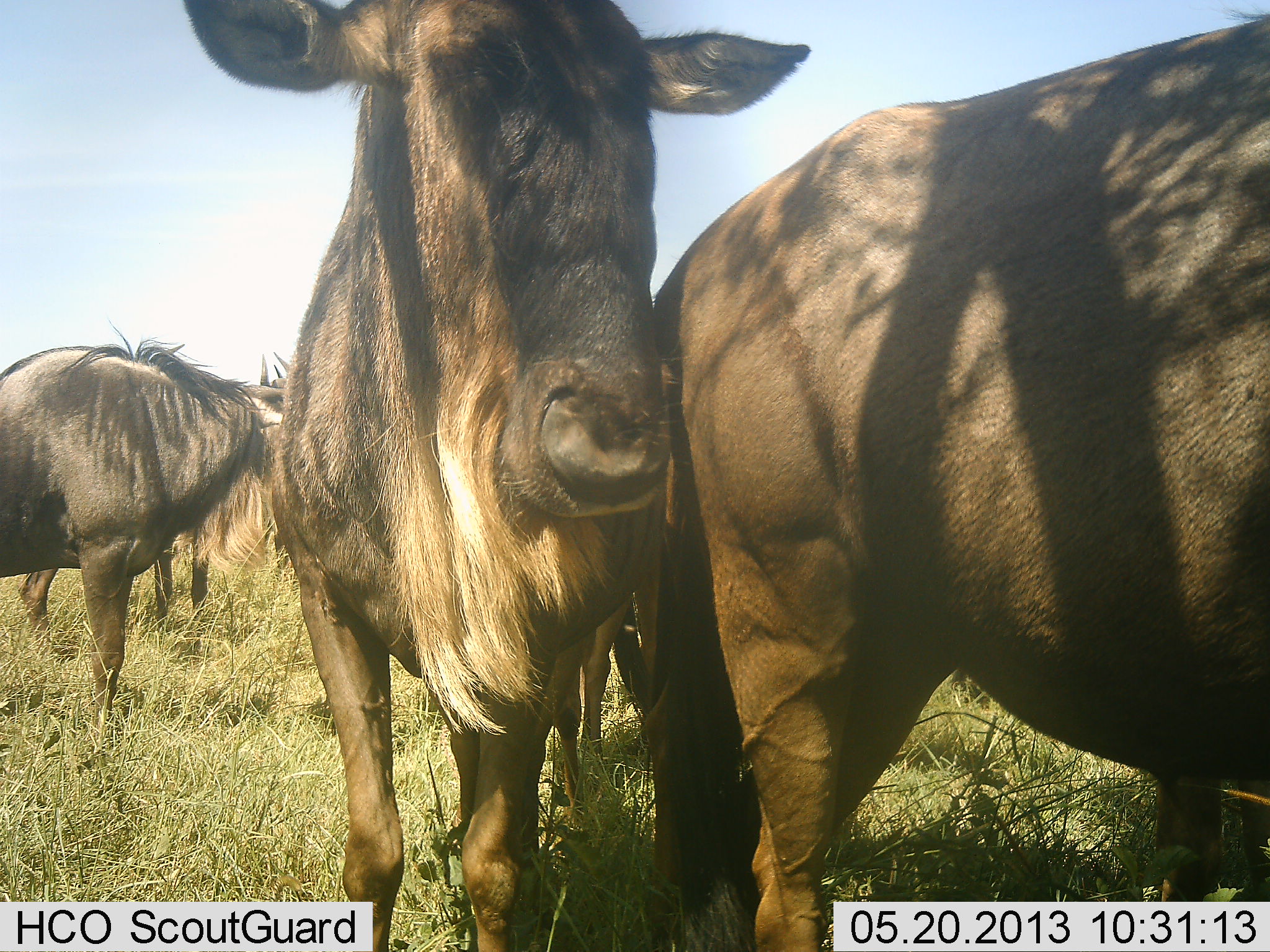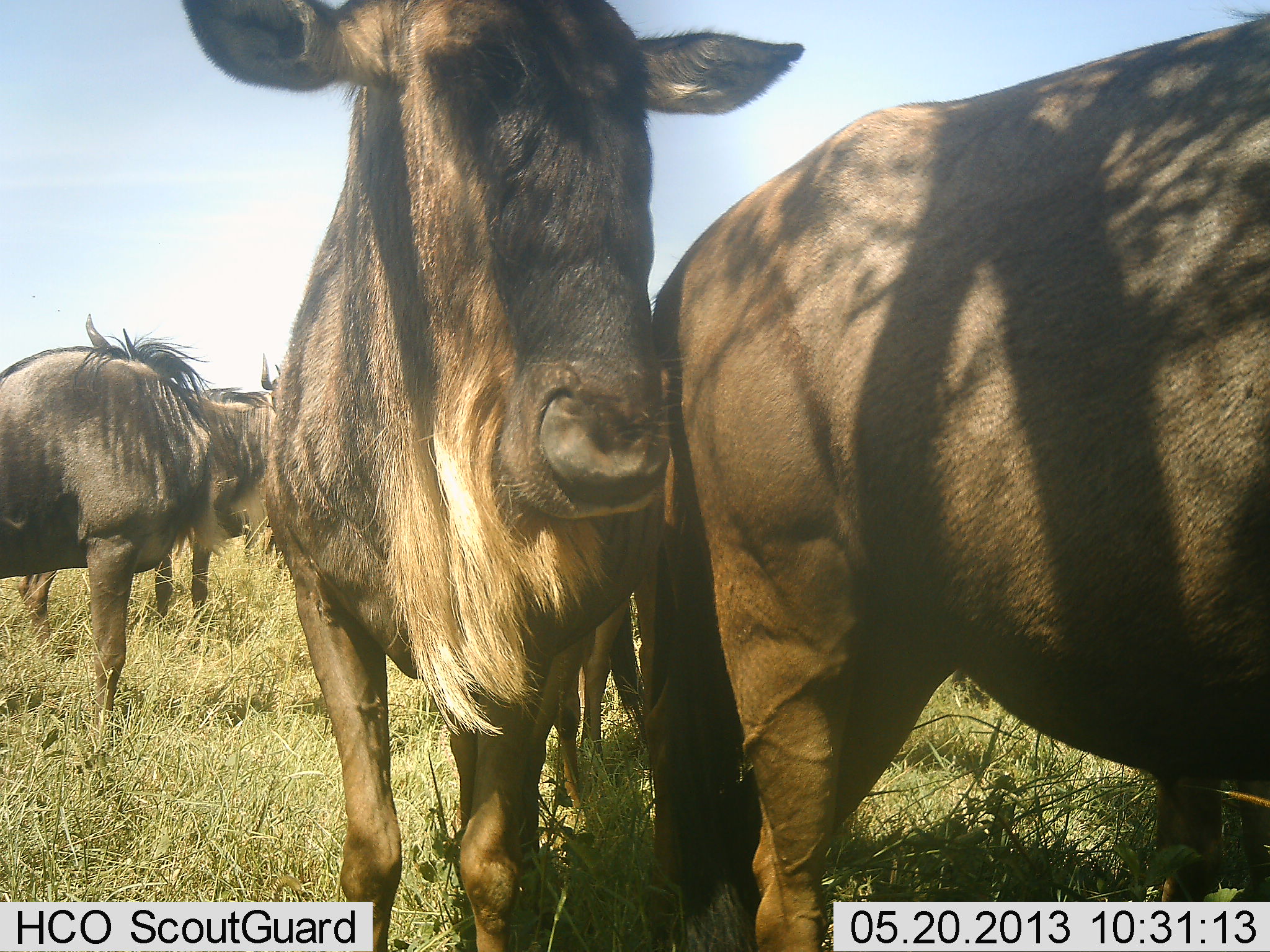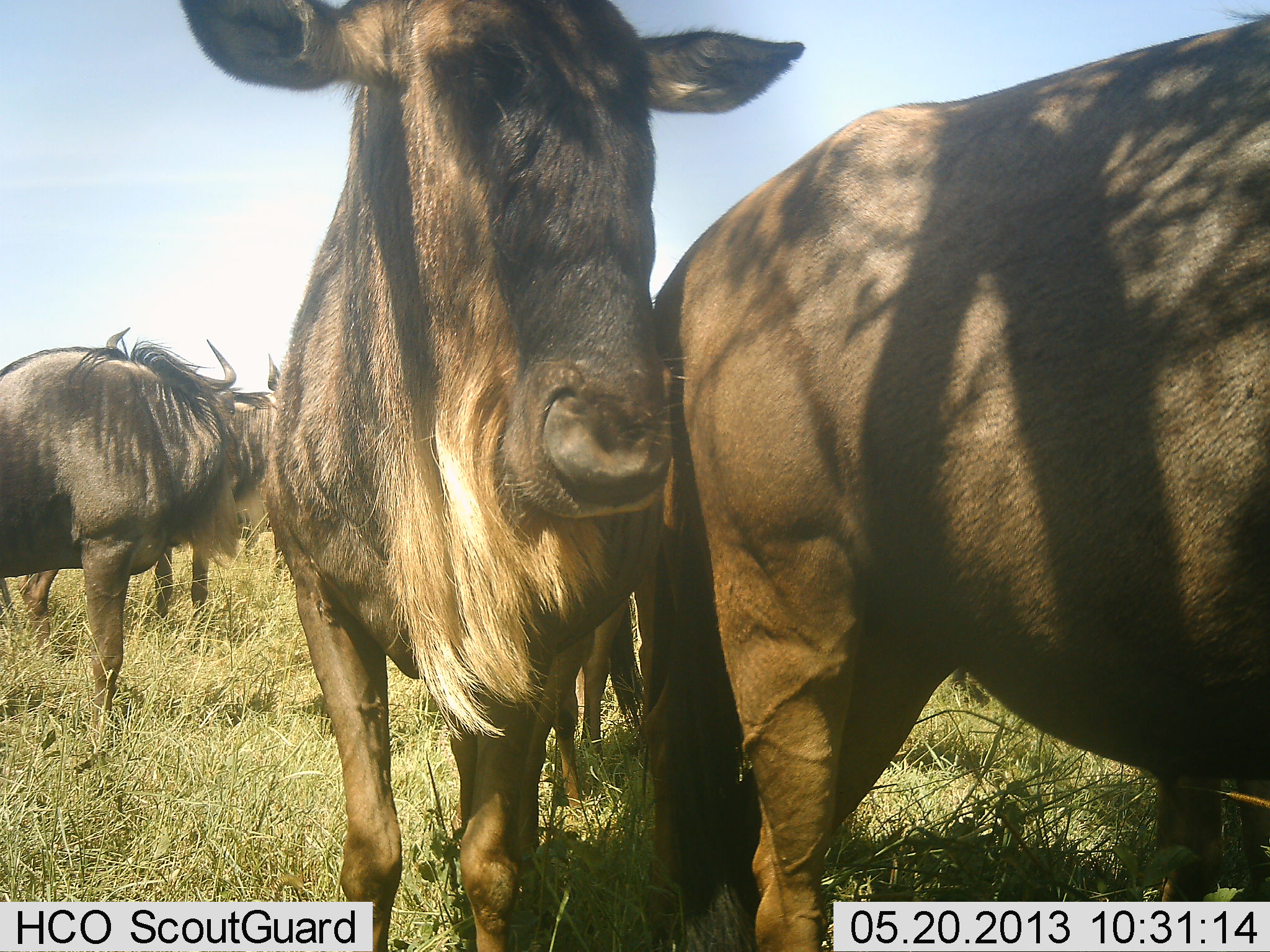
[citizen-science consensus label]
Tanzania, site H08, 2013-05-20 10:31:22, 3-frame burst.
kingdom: Animalia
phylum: Chordata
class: Mammalia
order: Artiodactyla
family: Bovidae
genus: Connochaetes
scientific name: Connochaetes taurinus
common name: blue wildebeest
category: wildebeest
Wildebeest (blue wildebeest) (Connochaetes taurinus), count 4. Behavior (volunteer vote fractions): standing 79%, resting 5%, moving 11%, interacting 21%. Young present (vote fraction): 0%. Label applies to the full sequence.